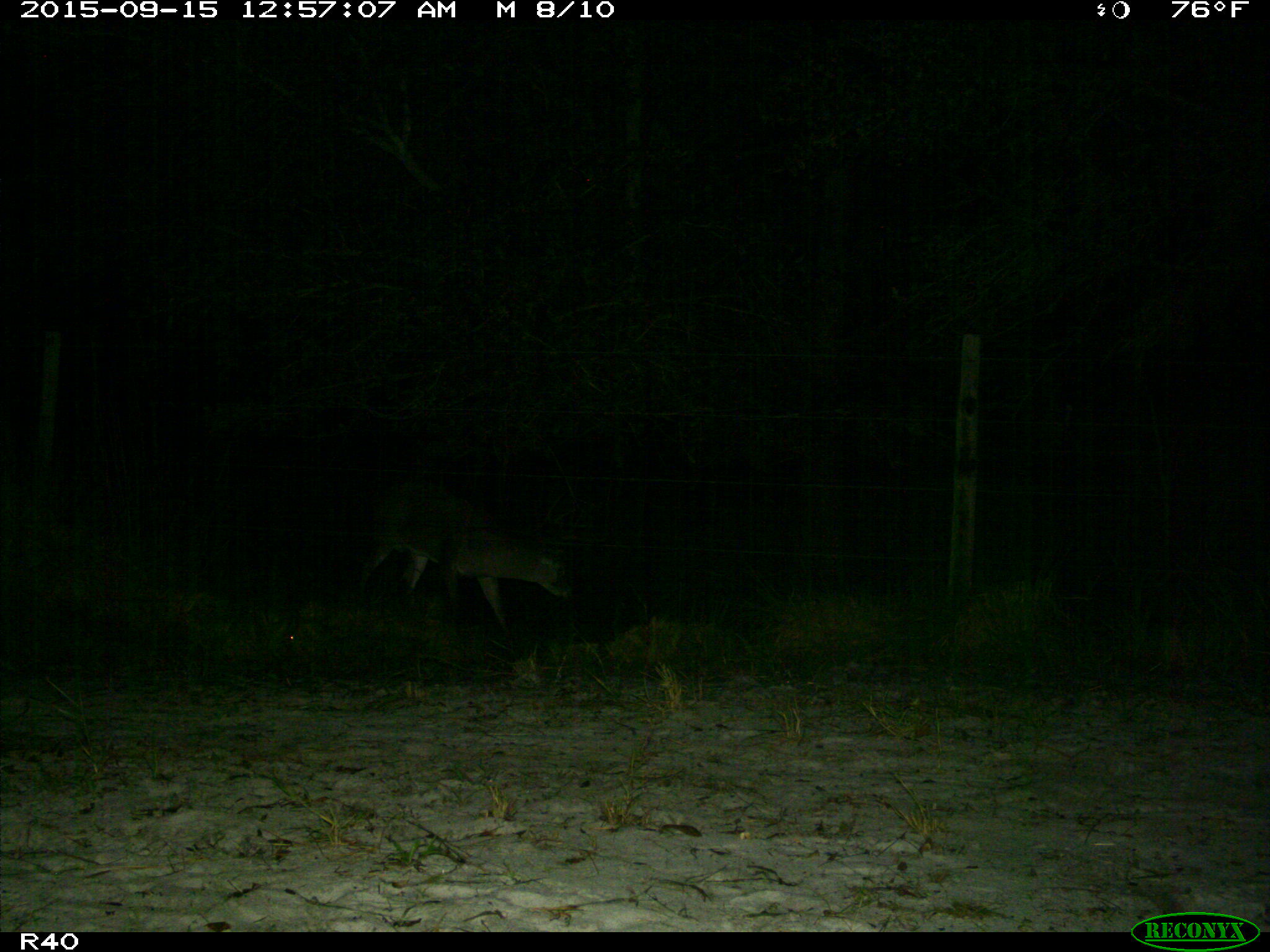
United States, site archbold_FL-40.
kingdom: Animalia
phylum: Chordata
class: Mammalia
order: Artiodactyla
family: Cervidae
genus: Odocoileus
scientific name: Odocoileus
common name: deer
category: unidentified deer